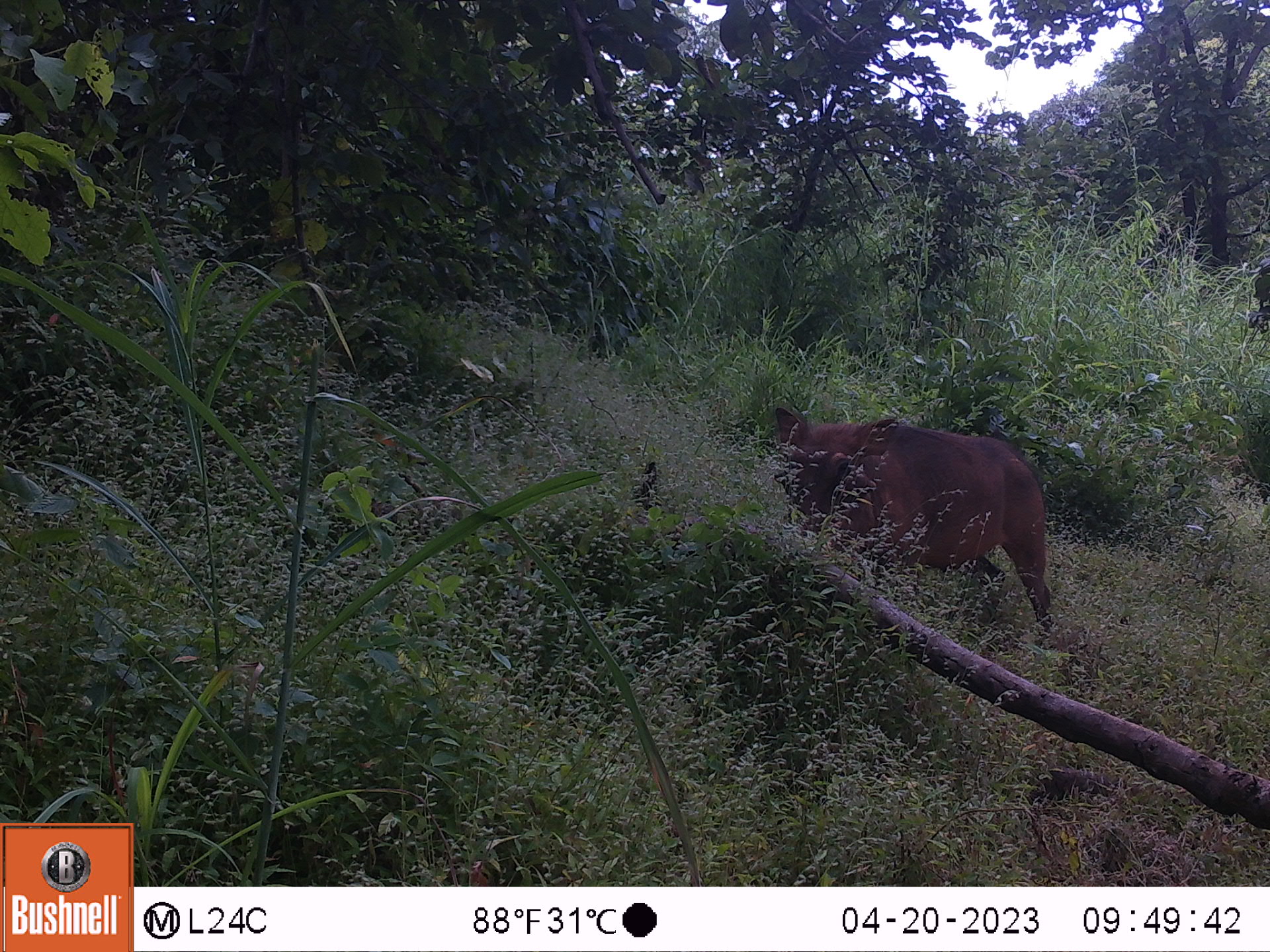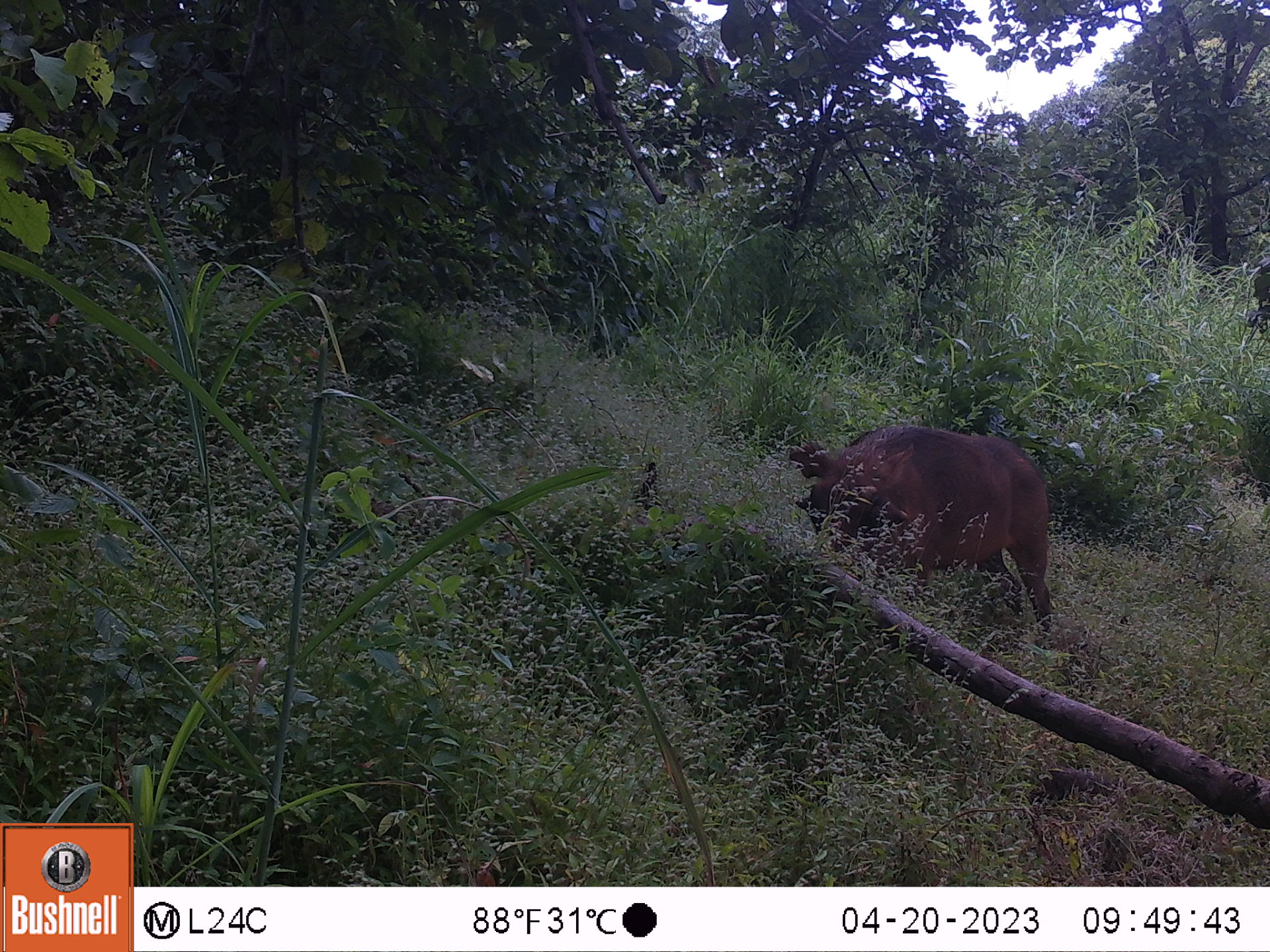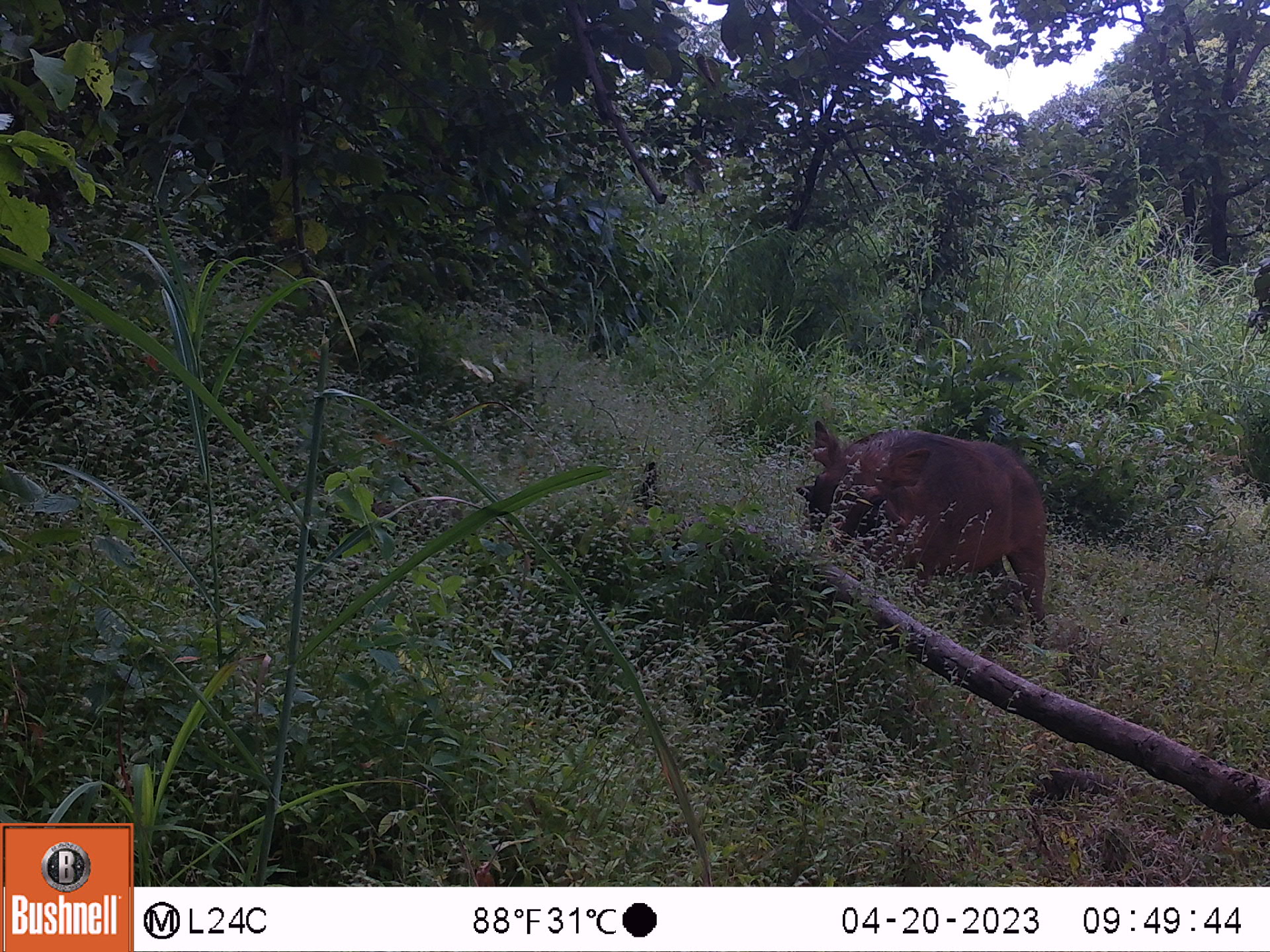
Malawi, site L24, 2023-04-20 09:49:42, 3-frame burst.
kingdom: Animalia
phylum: Chordata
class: Mammalia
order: Artiodactyla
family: Suidae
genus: Phacochoerus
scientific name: Phacochoerus africanus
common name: common warthog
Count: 1.